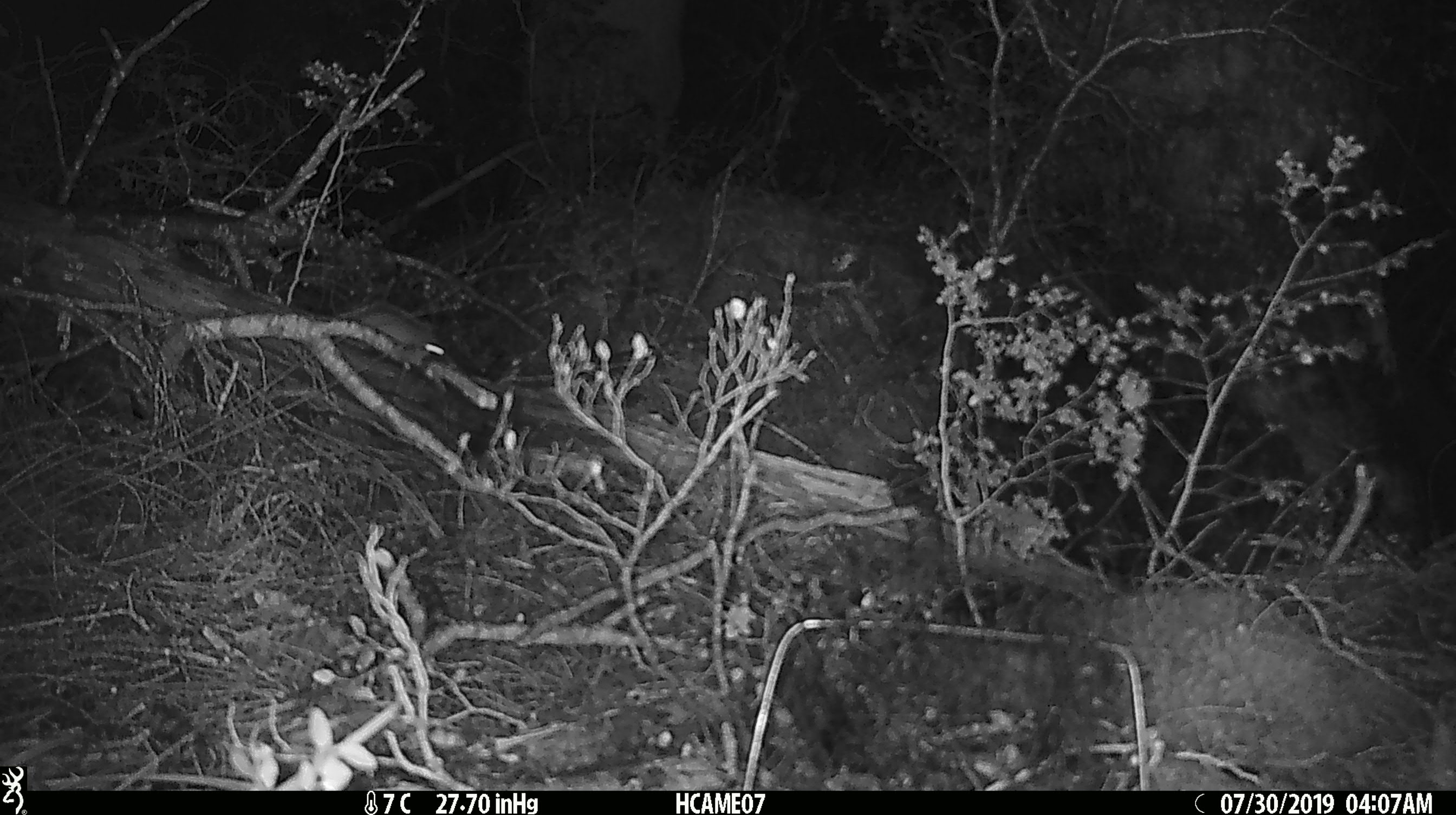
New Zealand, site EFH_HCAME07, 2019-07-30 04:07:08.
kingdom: Animalia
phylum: Chordata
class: Mammalia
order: Rodentia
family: Muridae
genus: Mus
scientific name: Mus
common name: mouse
Mouse (Mus).